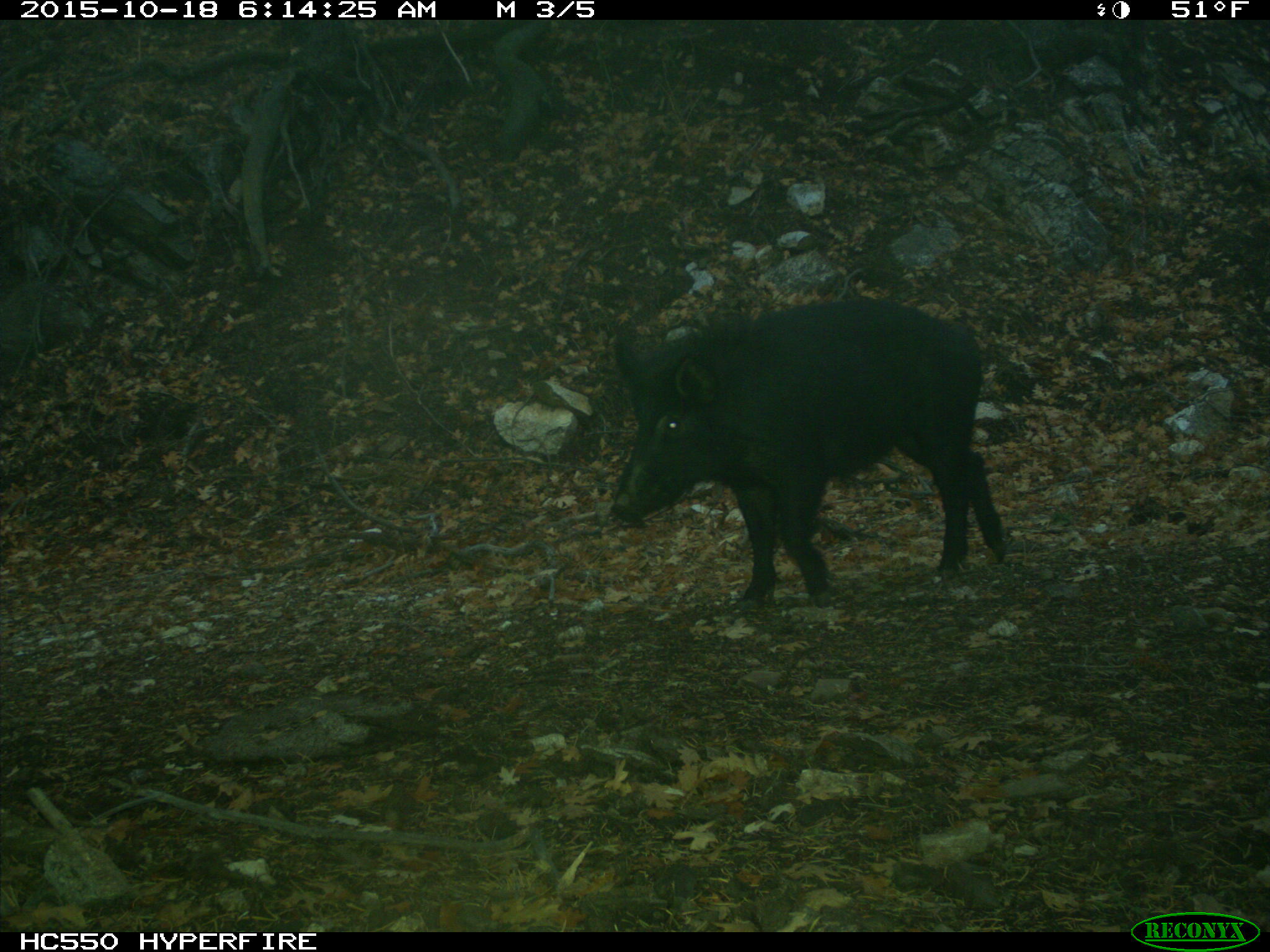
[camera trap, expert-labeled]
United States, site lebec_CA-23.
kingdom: Animalia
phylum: Chordata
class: Mammalia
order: Artiodactyla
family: Suidae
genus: Sus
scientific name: Sus scrofa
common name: wild boar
Sus scrofa (wild boar).